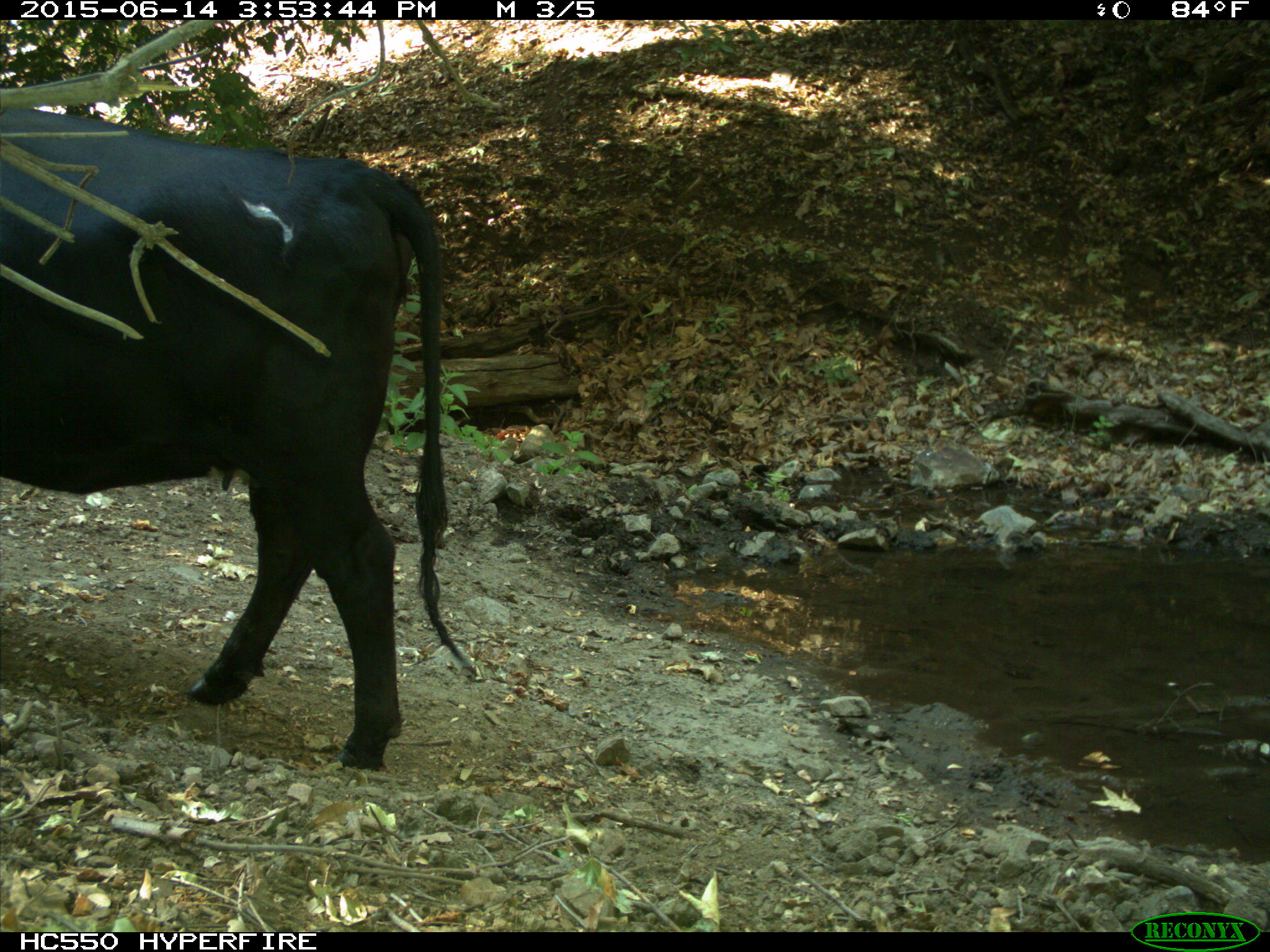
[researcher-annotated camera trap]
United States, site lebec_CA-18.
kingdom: Animalia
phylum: Chordata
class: Mammalia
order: Artiodactyla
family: Bovidae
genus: Bos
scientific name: Bos taurus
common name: domestic cow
Bos taurus (domestic cow).